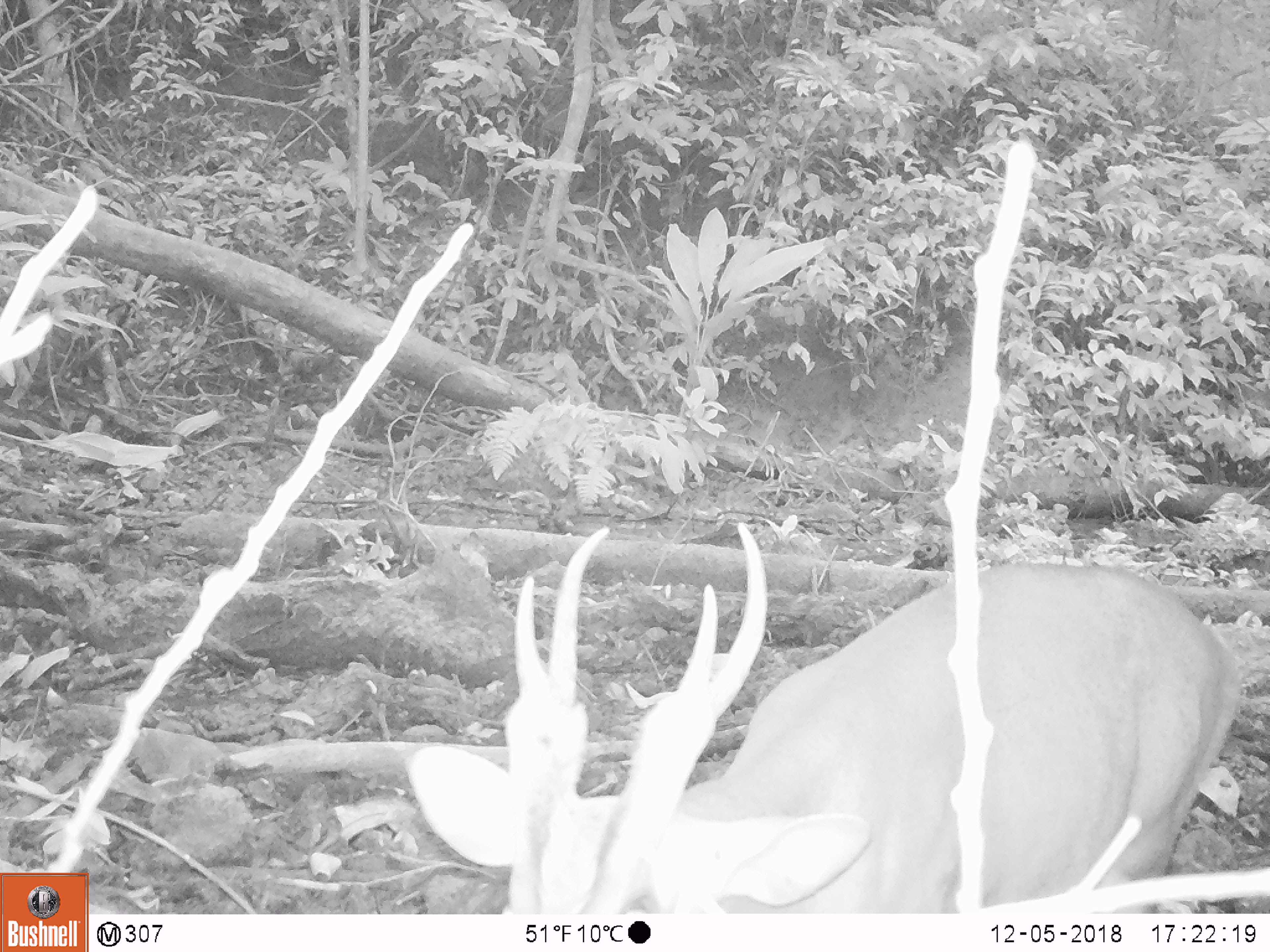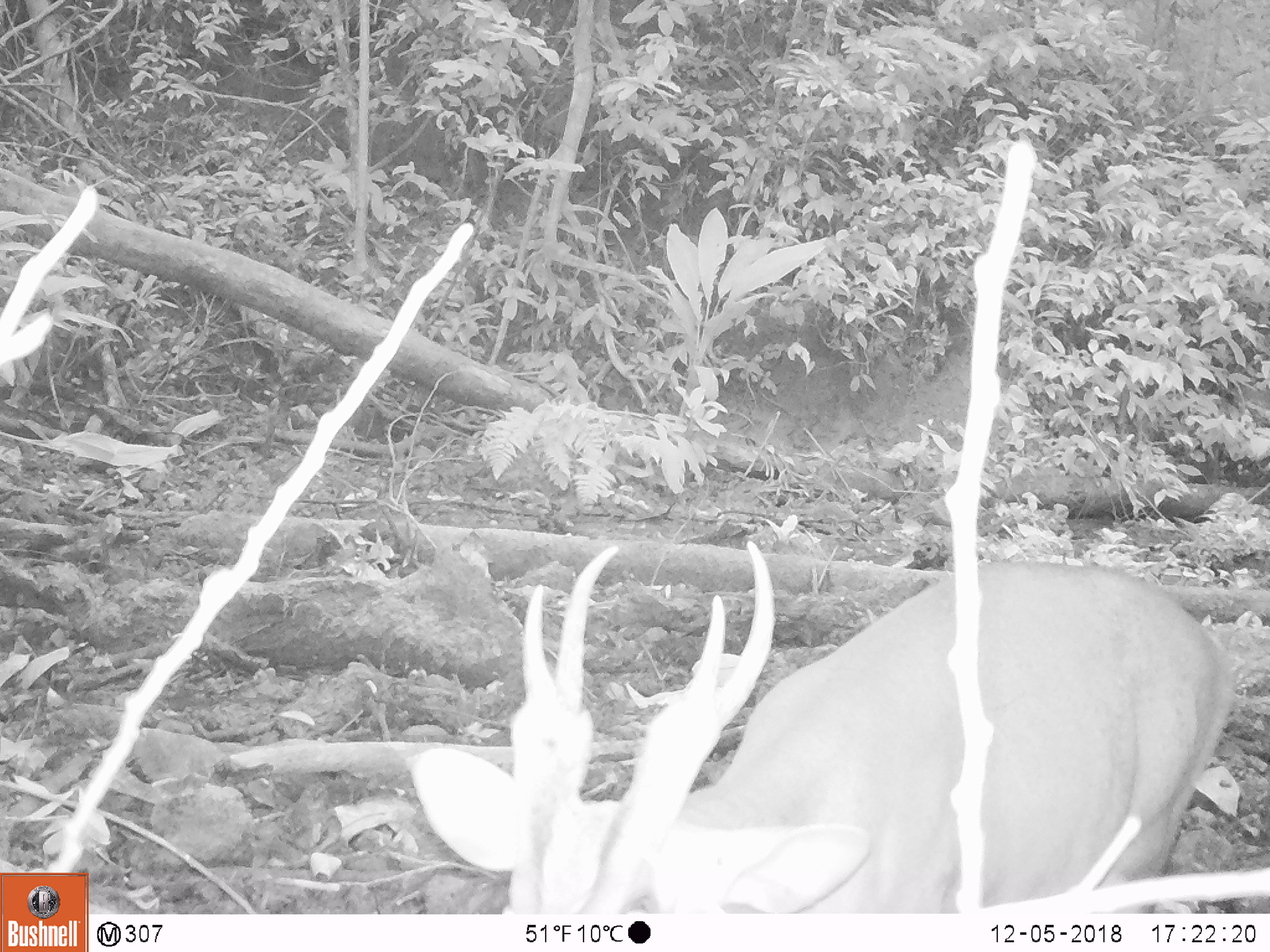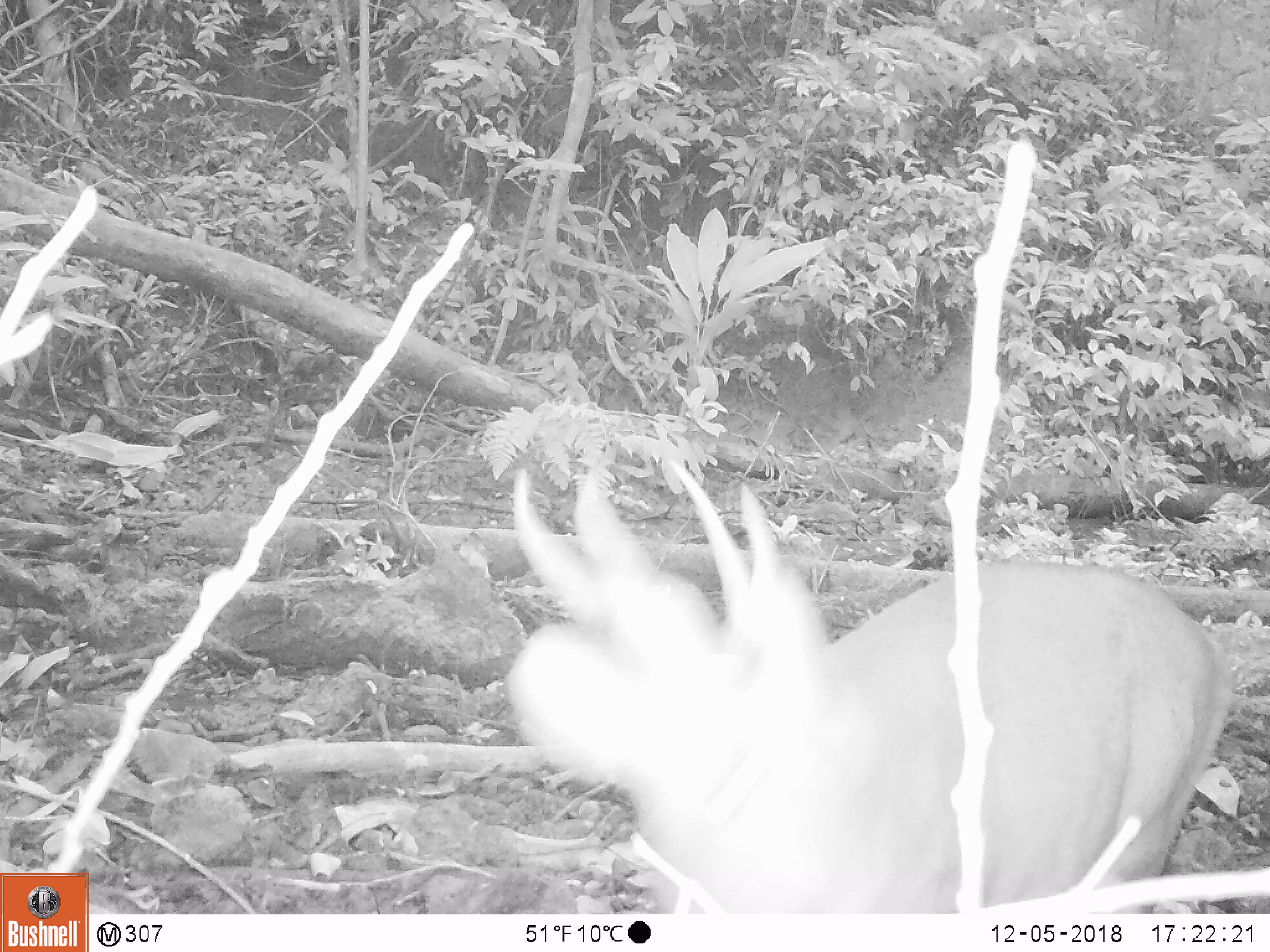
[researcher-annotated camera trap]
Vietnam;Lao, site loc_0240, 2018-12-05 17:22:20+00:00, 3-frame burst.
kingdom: Animalia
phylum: Chordata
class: Mammalia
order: Artiodactyla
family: Cervidae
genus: Muntiacus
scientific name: Muntiacus vuquangensis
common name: large-antlered muntjac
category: large antlered muntjac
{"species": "large antlered muntjac (large-antlered muntjac) (Muntiacus vuquangensis)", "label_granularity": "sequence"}